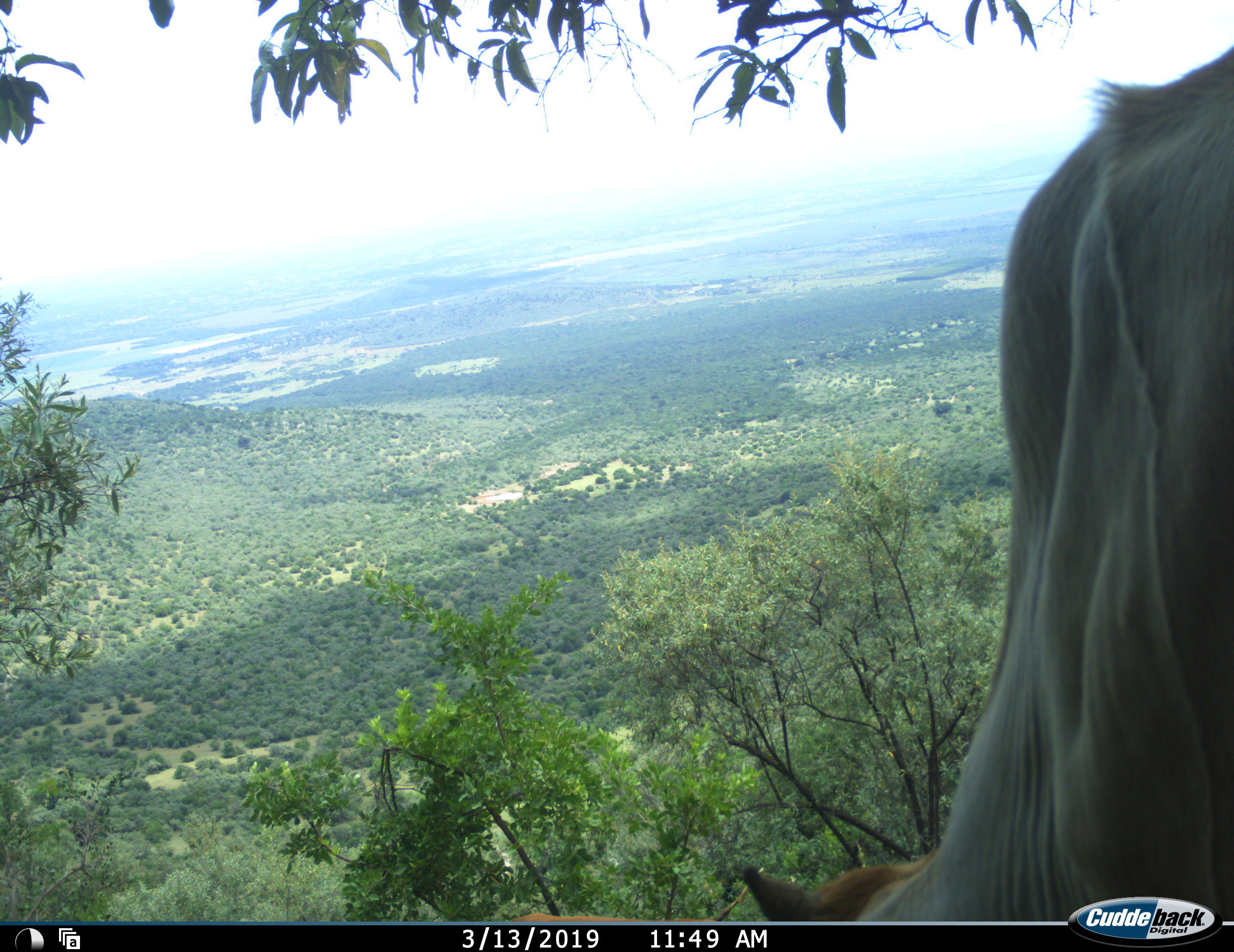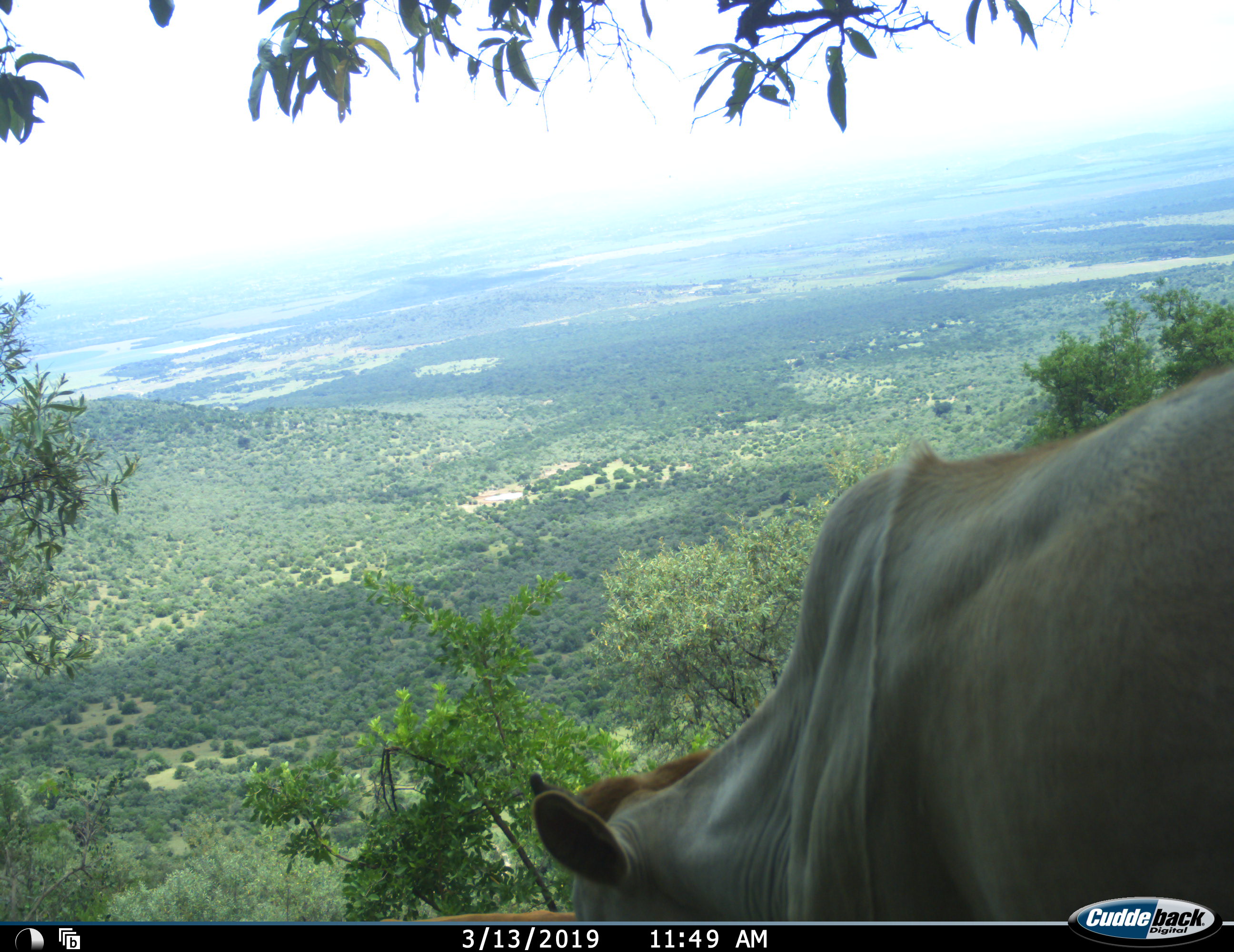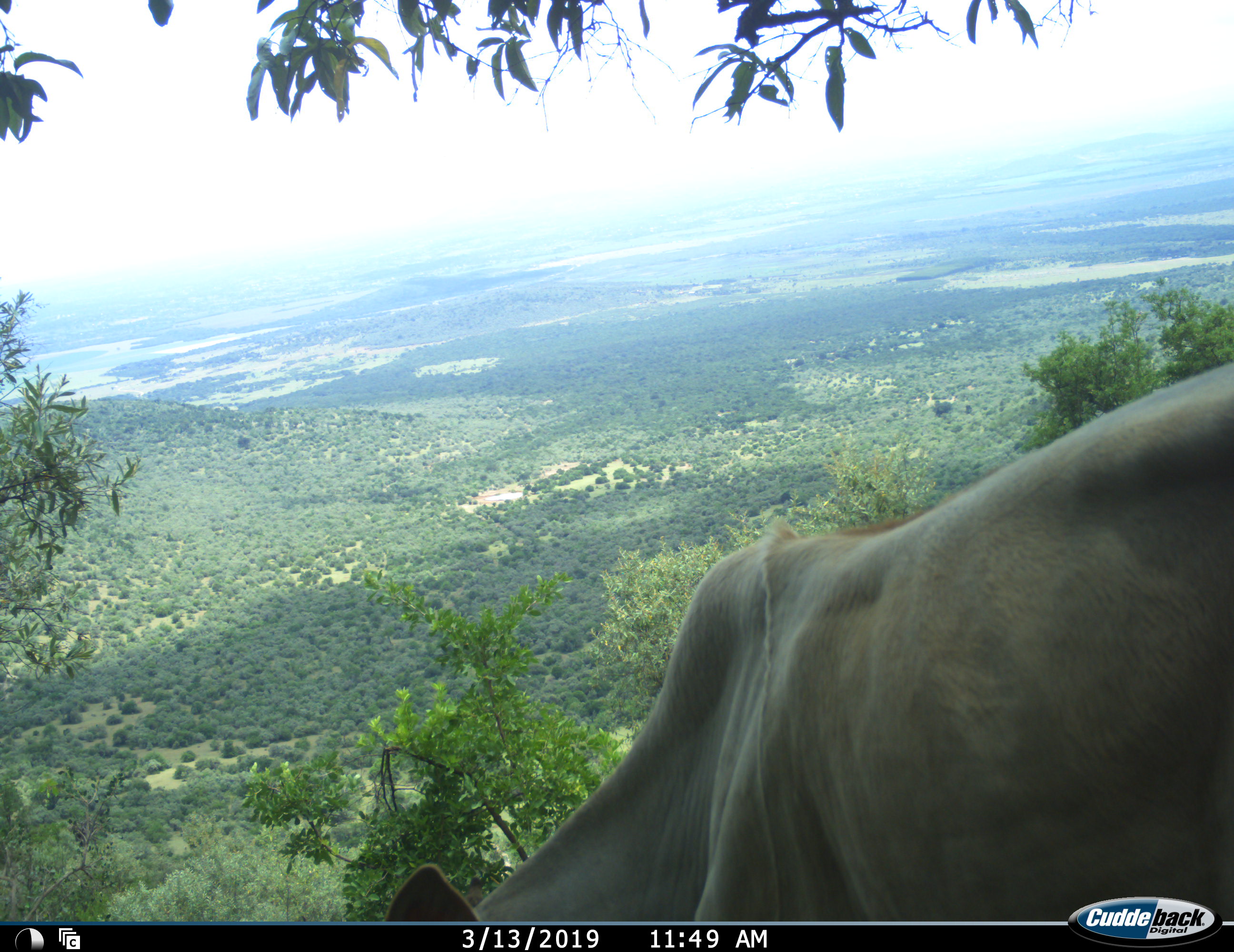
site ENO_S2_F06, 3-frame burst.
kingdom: Animalia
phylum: Chordata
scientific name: Vertebrata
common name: domestic animal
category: domesticanimal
Domesticanimal (domestic animal) (Vertebrata), count 1. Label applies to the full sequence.